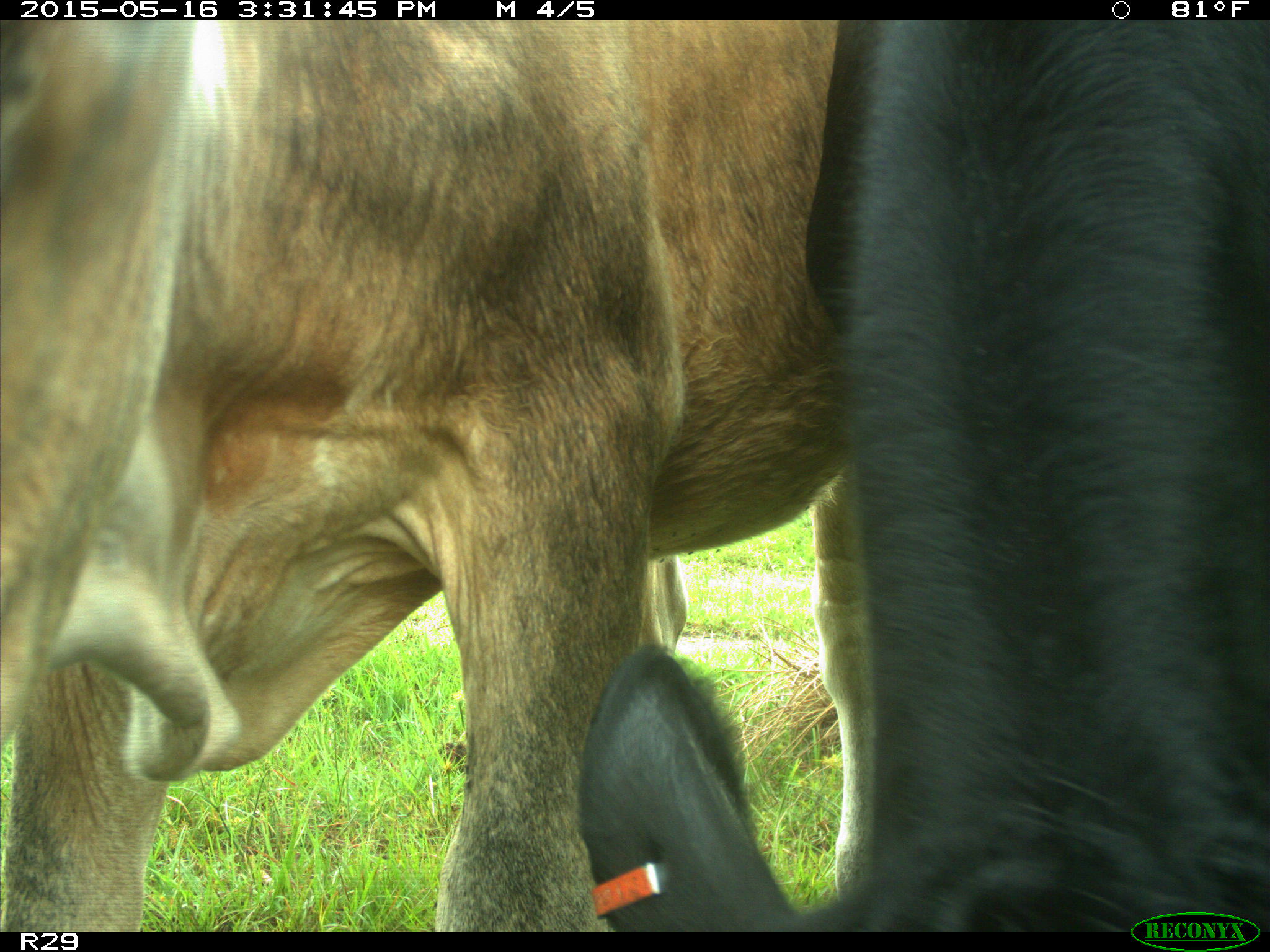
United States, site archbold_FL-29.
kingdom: Animalia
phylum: Chordata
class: Mammalia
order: Artiodactyla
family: Bovidae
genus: Bos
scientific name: Bos taurus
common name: domestic cow